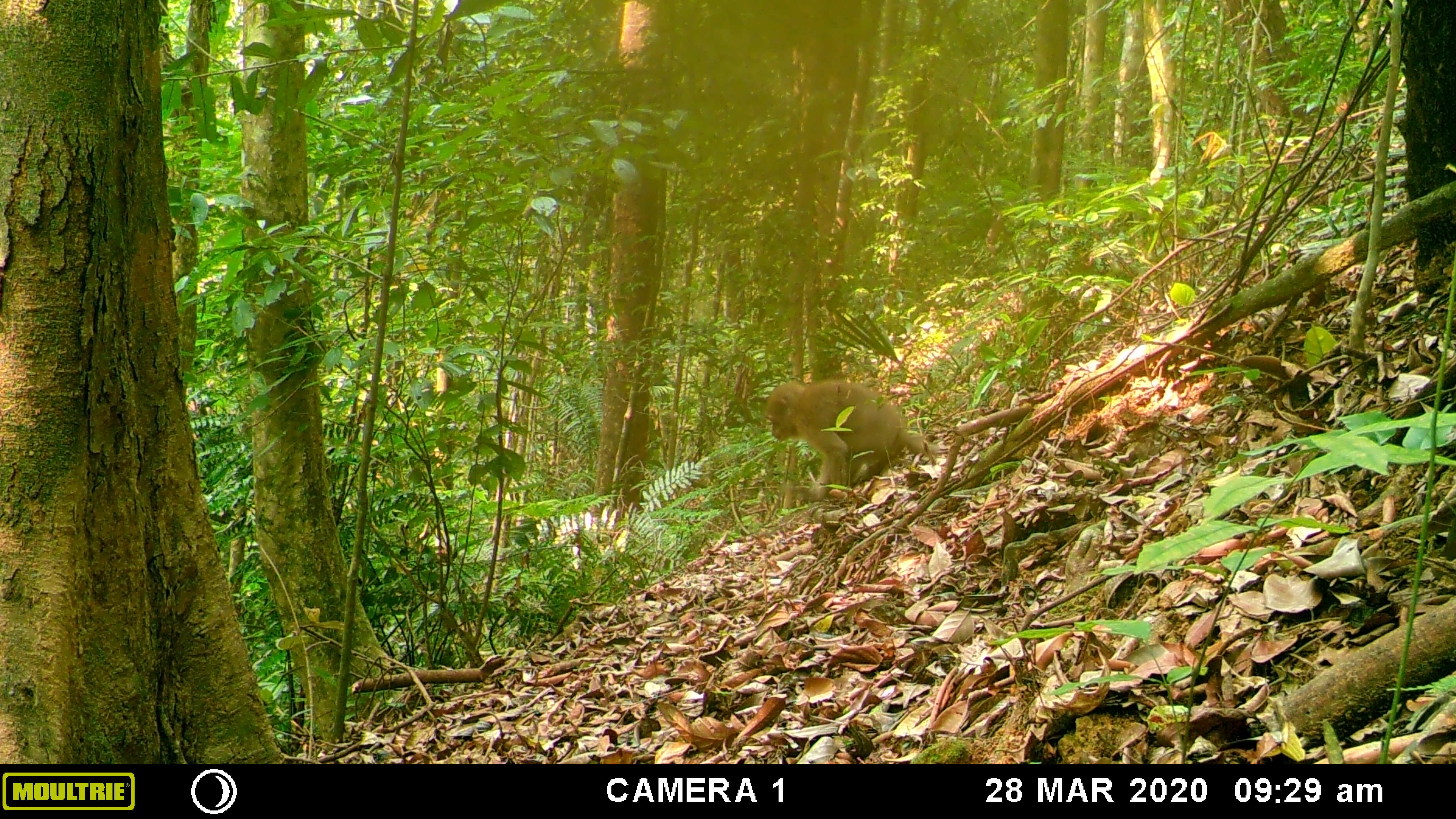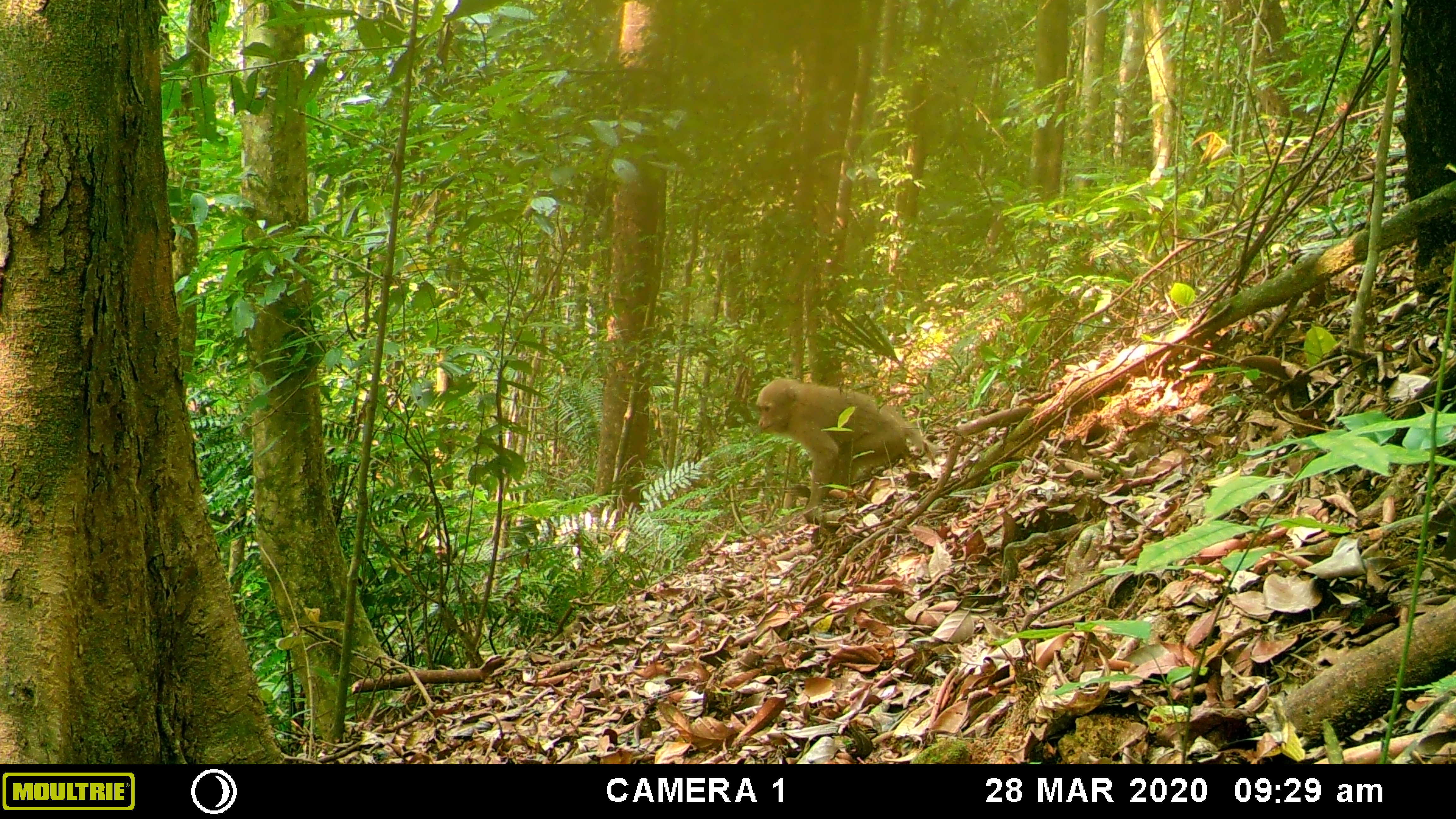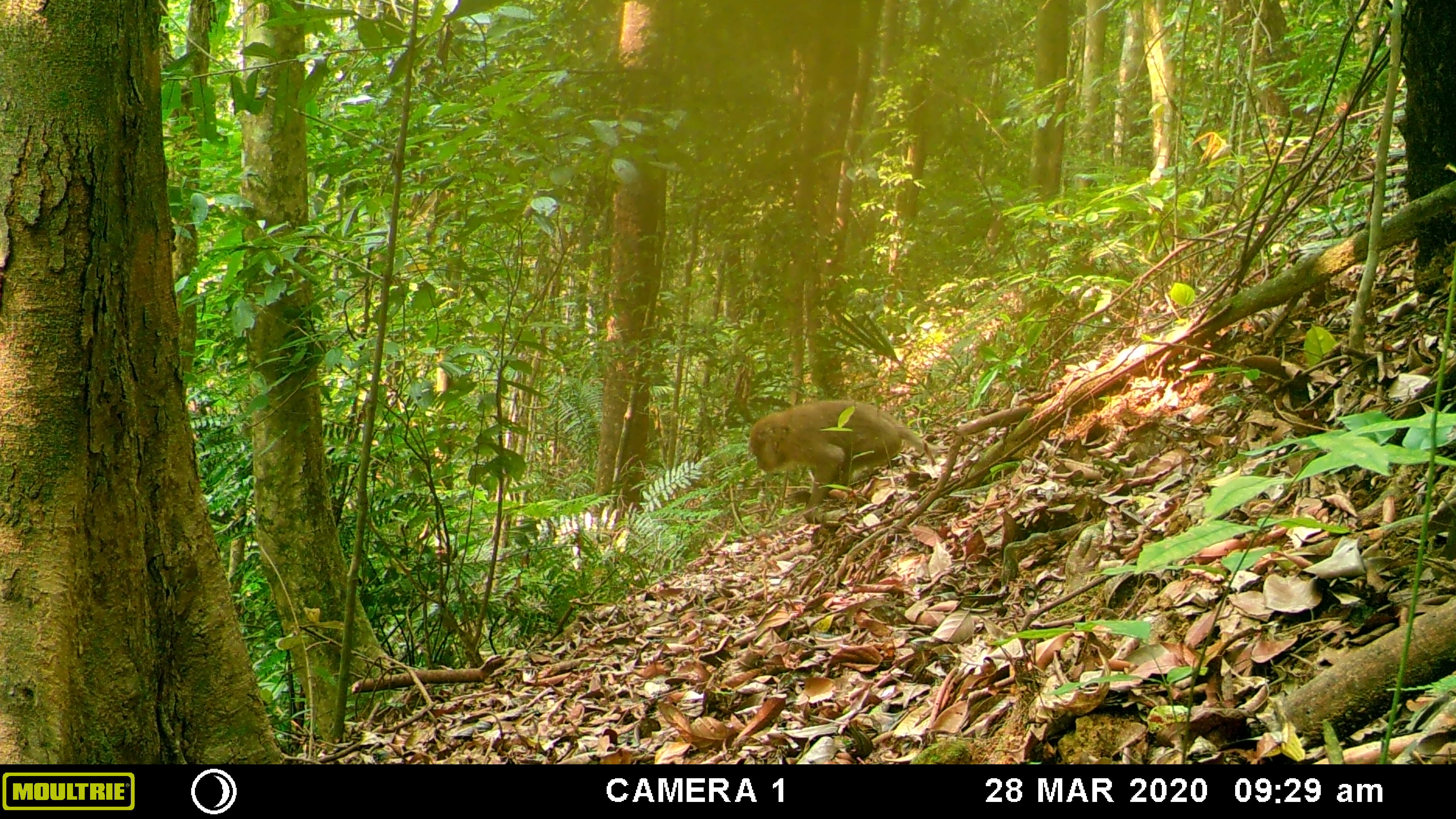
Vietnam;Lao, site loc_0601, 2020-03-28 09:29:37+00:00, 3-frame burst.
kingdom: Animalia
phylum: Chordata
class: Mammalia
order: Primates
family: Cercopithecidae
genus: Macaca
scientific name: Macaca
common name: macaques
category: assam or rhesus macaque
Assam or rhesus macaque (macaques) (Macaca). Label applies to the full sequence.